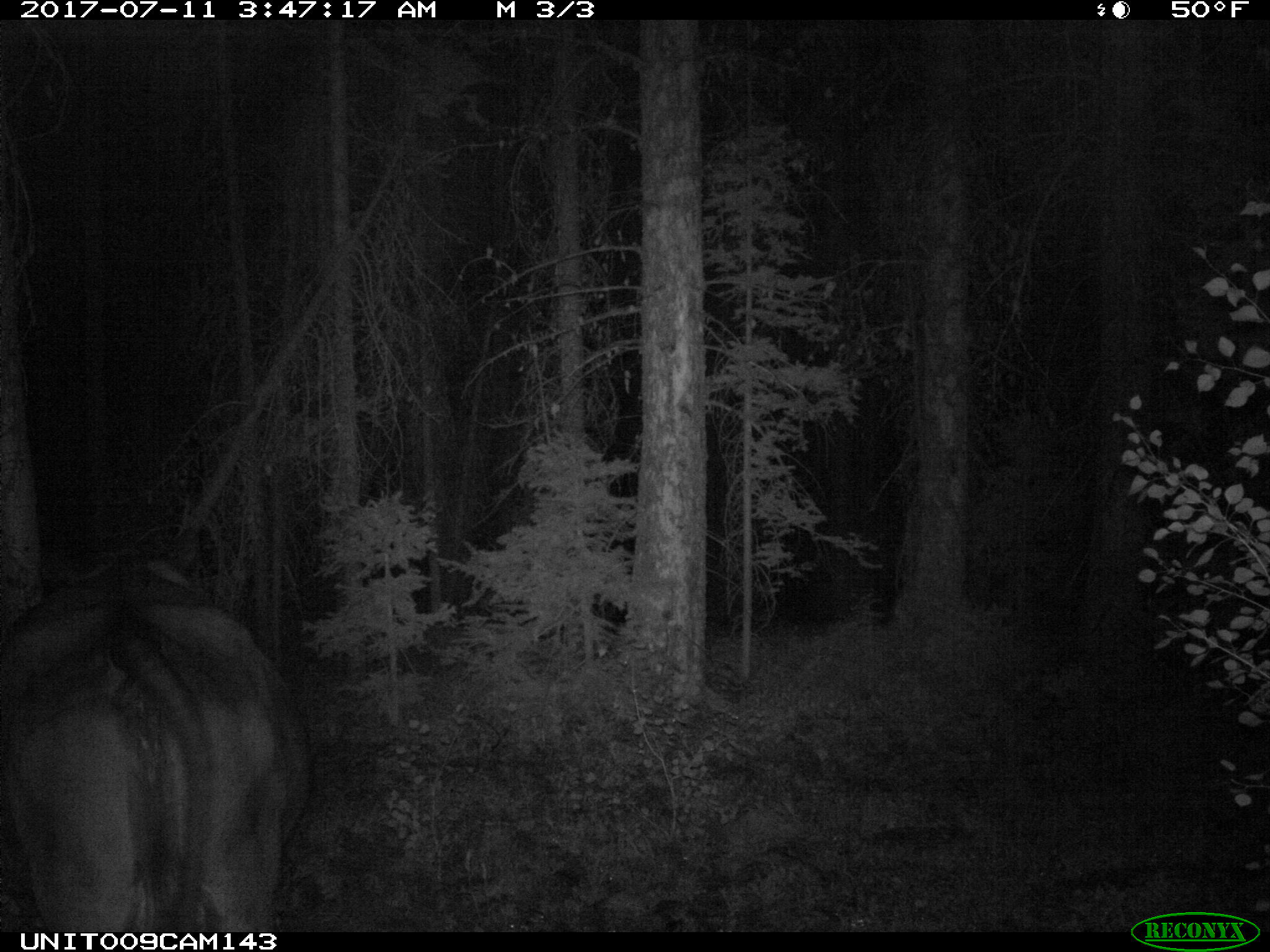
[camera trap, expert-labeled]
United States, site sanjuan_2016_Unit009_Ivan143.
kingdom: Animalia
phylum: Chordata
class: Mammalia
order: Artiodactyla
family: Bovidae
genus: Bos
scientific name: Bos taurus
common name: domestic cow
Bos taurus (domestic cow).